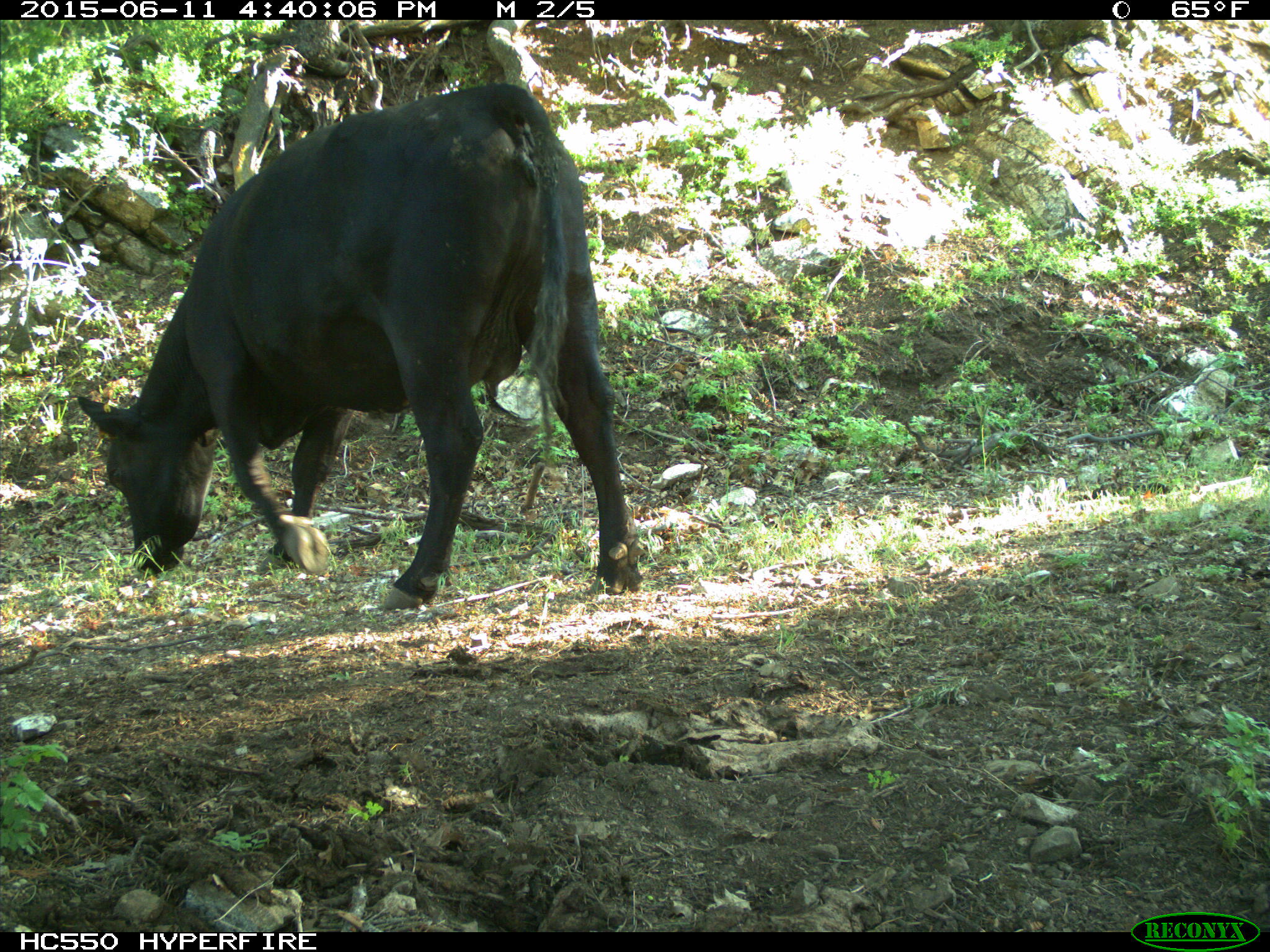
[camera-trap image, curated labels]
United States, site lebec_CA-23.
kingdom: Animalia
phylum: Chordata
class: Mammalia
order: Artiodactyla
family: Bovidae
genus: Bos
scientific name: Bos taurus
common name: domestic cow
Bos taurus (domestic cow).